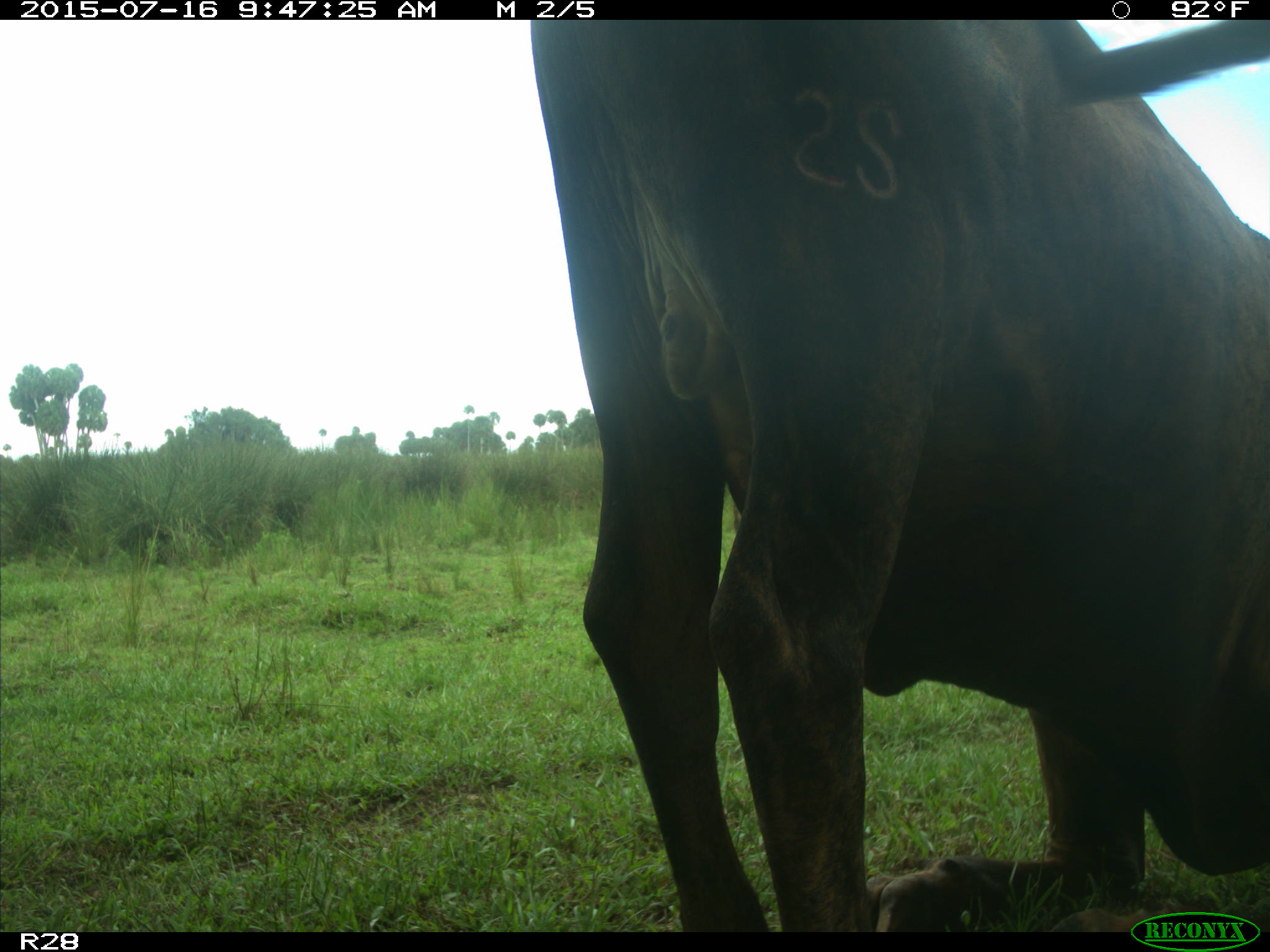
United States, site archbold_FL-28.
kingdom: Animalia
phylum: Chordata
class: Mammalia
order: Artiodactyla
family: Bovidae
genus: Bos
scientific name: Bos taurus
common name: domestic cow